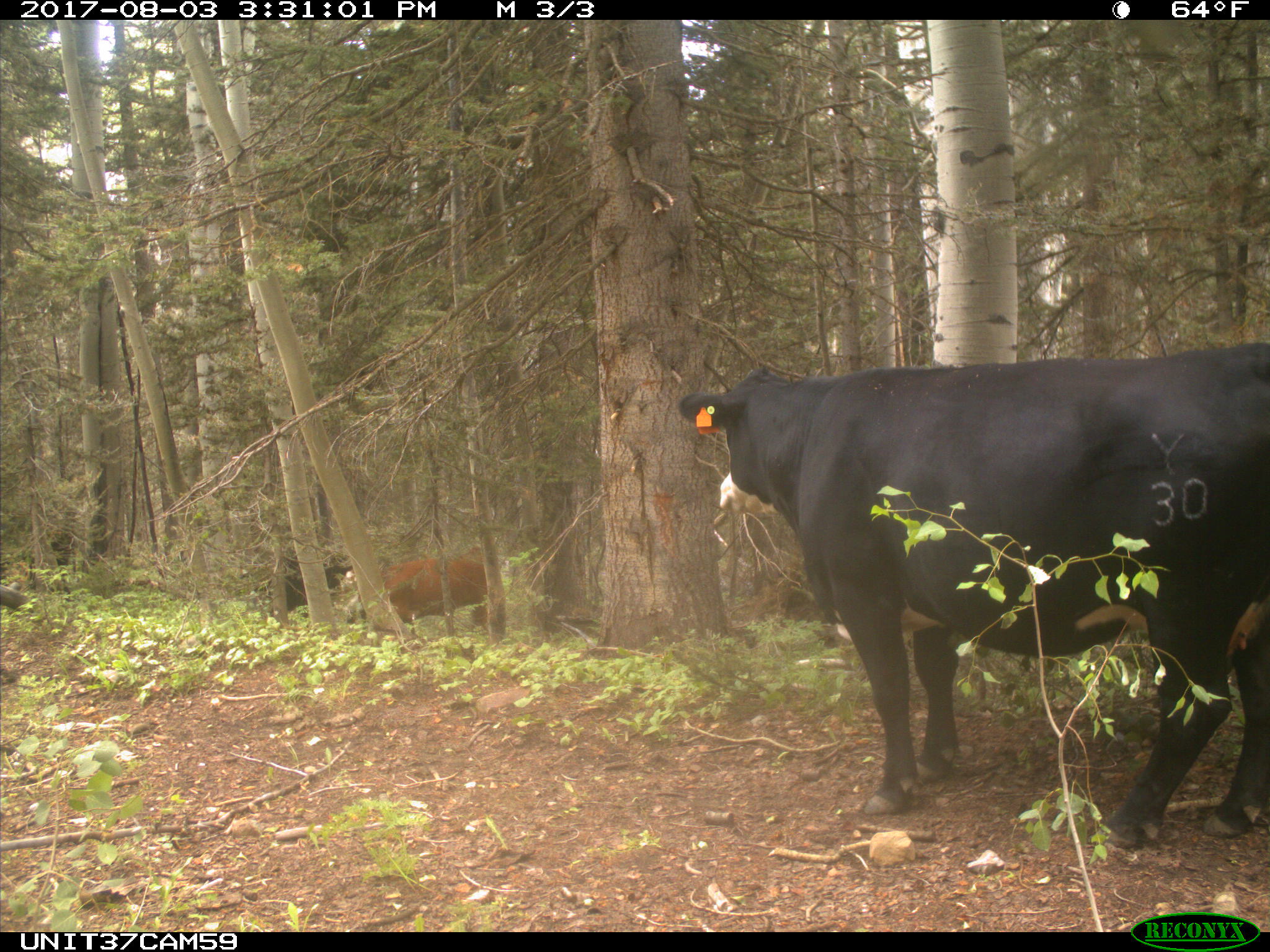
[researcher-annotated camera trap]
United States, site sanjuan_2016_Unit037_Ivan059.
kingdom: Animalia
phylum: Chordata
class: Mammalia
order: Artiodactyla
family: Bovidae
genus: Bos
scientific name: Bos taurus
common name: domestic cow